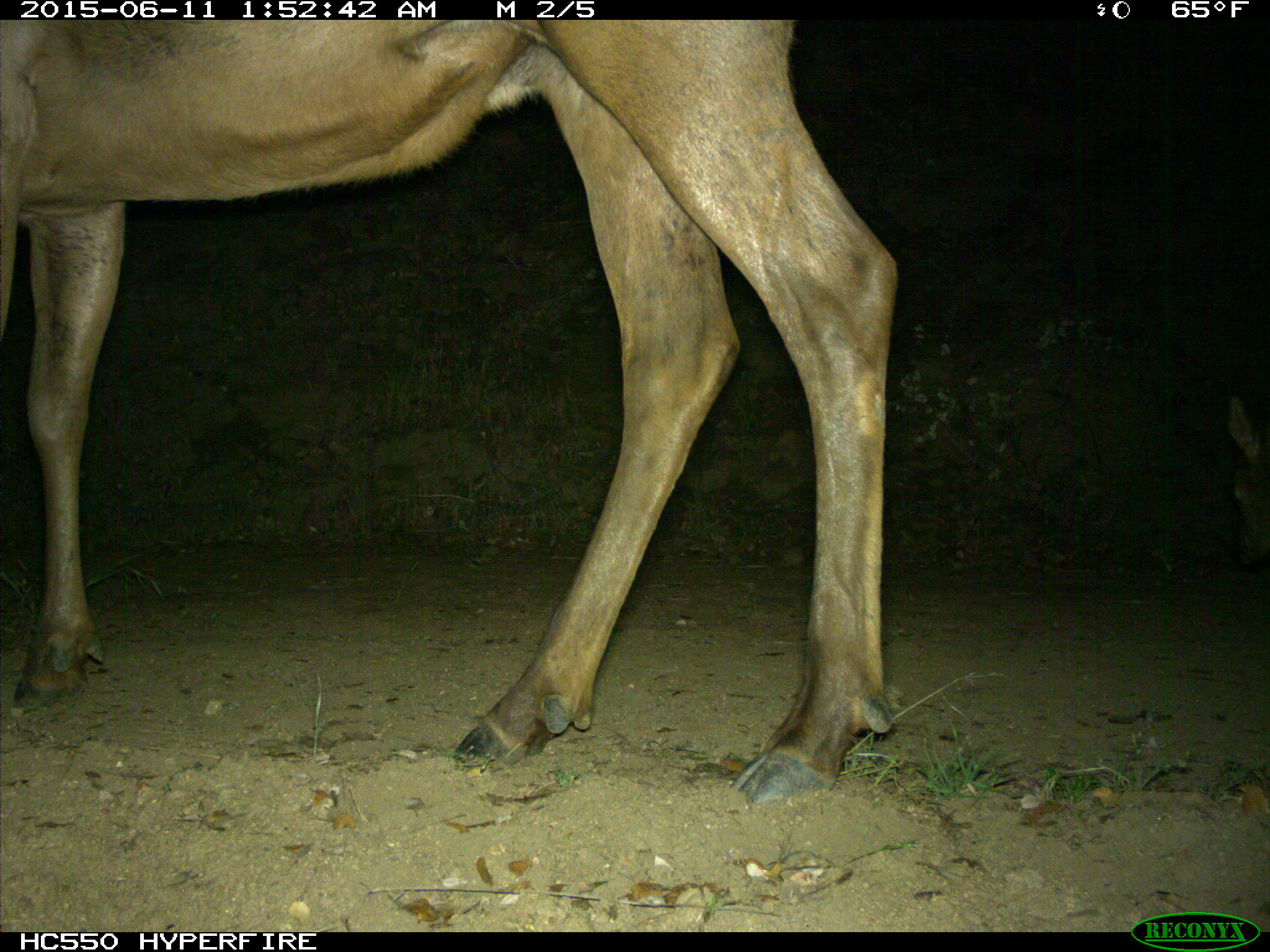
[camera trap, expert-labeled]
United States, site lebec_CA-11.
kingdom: Animalia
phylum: Chordata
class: Mammalia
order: Artiodactyla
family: Cervidae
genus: Cervus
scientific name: Cervus canadensis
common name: elk